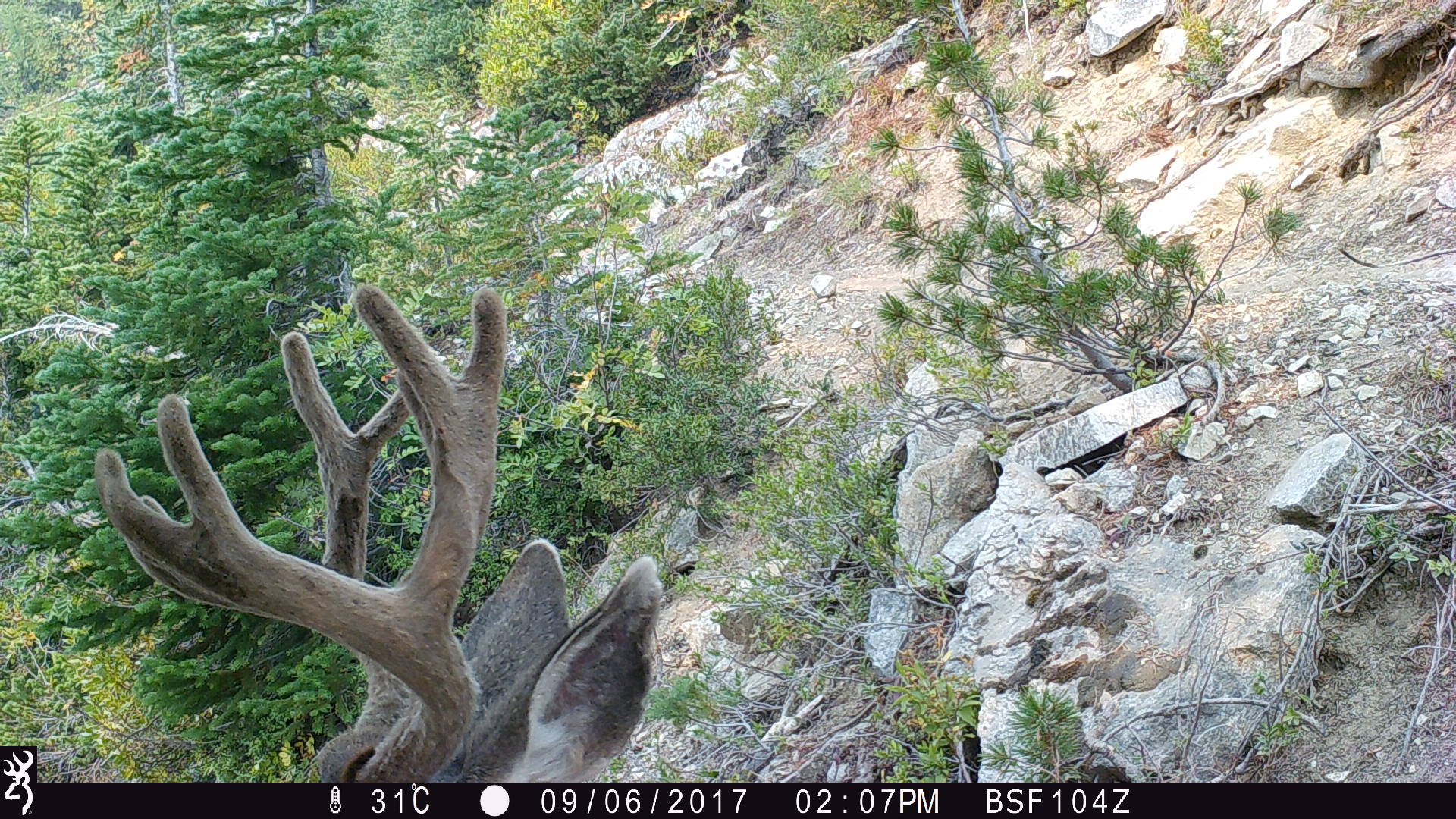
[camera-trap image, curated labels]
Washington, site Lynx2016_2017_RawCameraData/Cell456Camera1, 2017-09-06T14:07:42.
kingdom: Animalia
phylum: Chordata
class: Mammalia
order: Artiodactyla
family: Cervidae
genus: Odocoileus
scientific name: Odocoileus hemionus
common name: mule deer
Odocoileus hemionus (mule deer). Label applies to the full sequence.